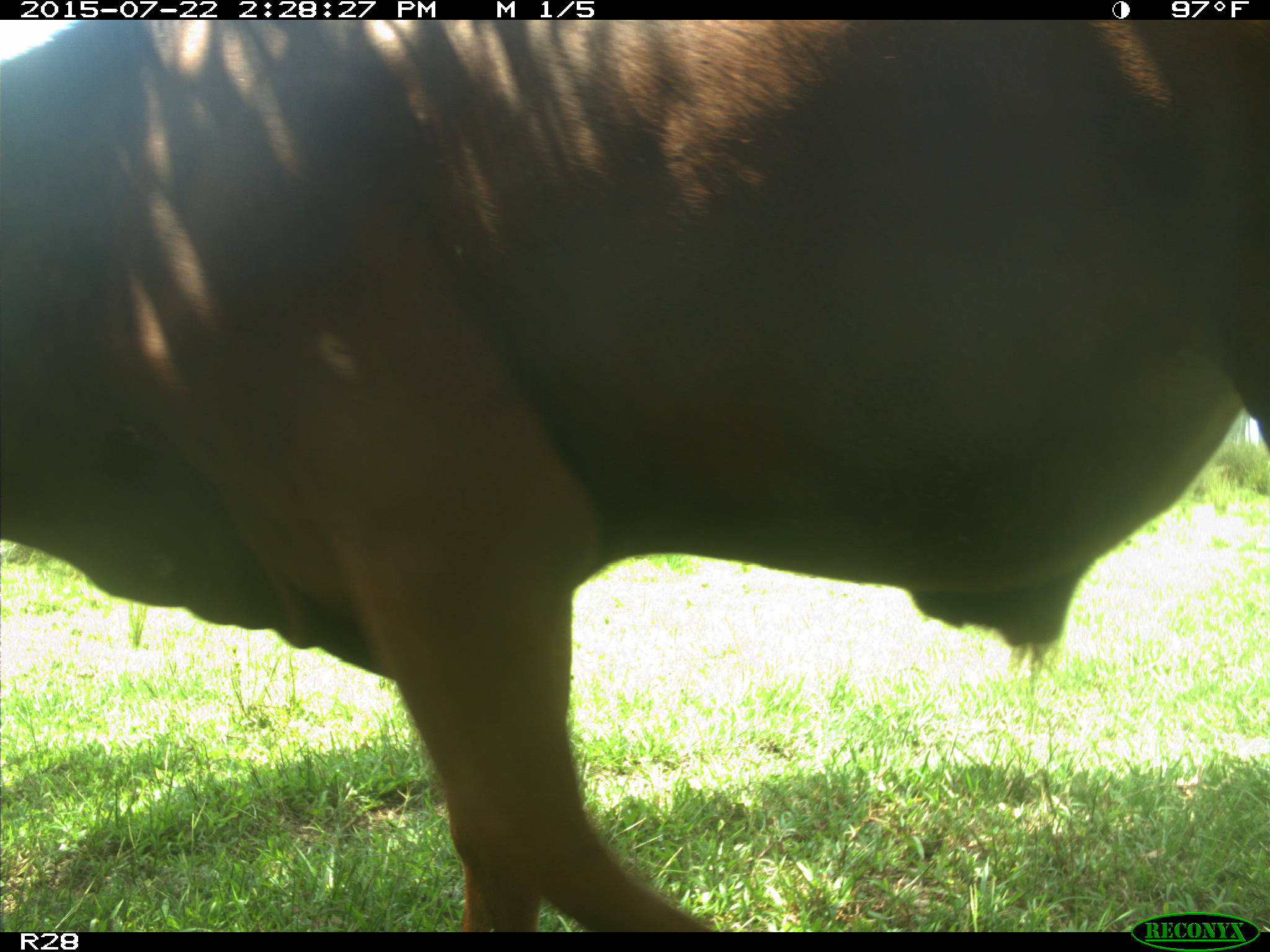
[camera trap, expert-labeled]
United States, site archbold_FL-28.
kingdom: Animalia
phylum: Chordata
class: Mammalia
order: Artiodactyla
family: Bovidae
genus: Bos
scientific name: Bos taurus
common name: domestic cow